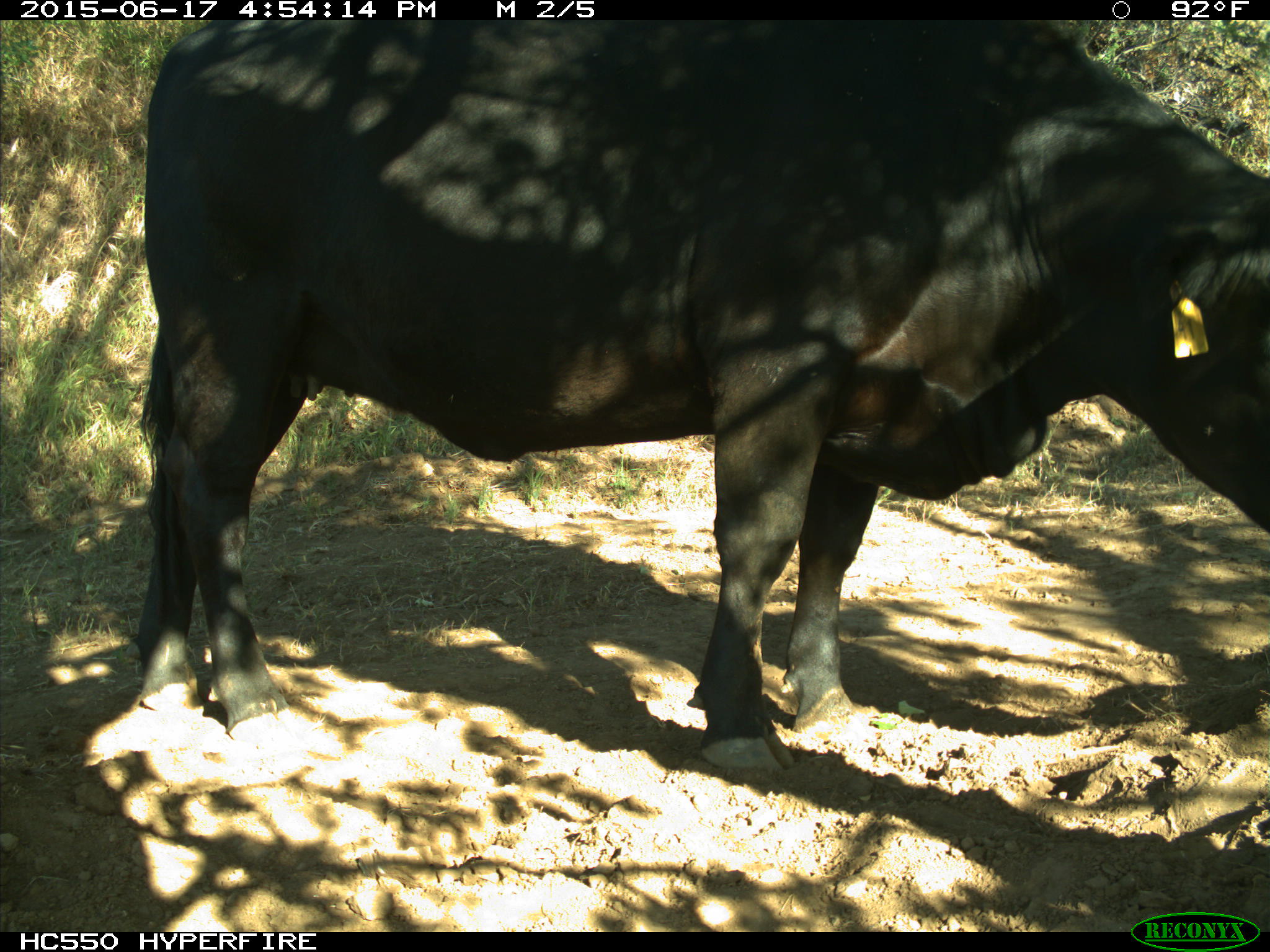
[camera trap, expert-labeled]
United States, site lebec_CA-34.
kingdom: Animalia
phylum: Chordata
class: Mammalia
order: Artiodactyla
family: Bovidae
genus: Bos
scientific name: Bos taurus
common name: domestic cow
Bos taurus (domestic cow).